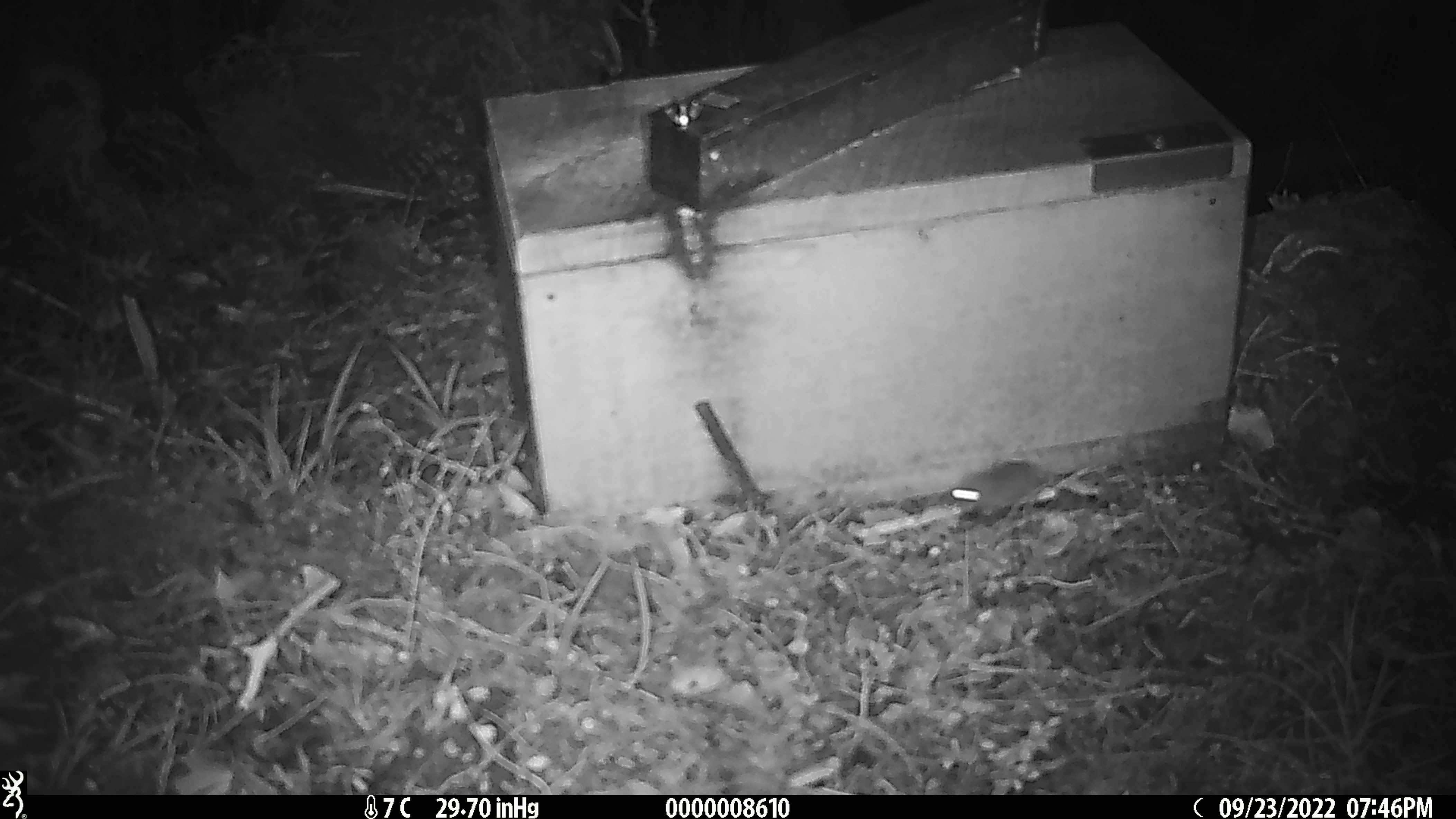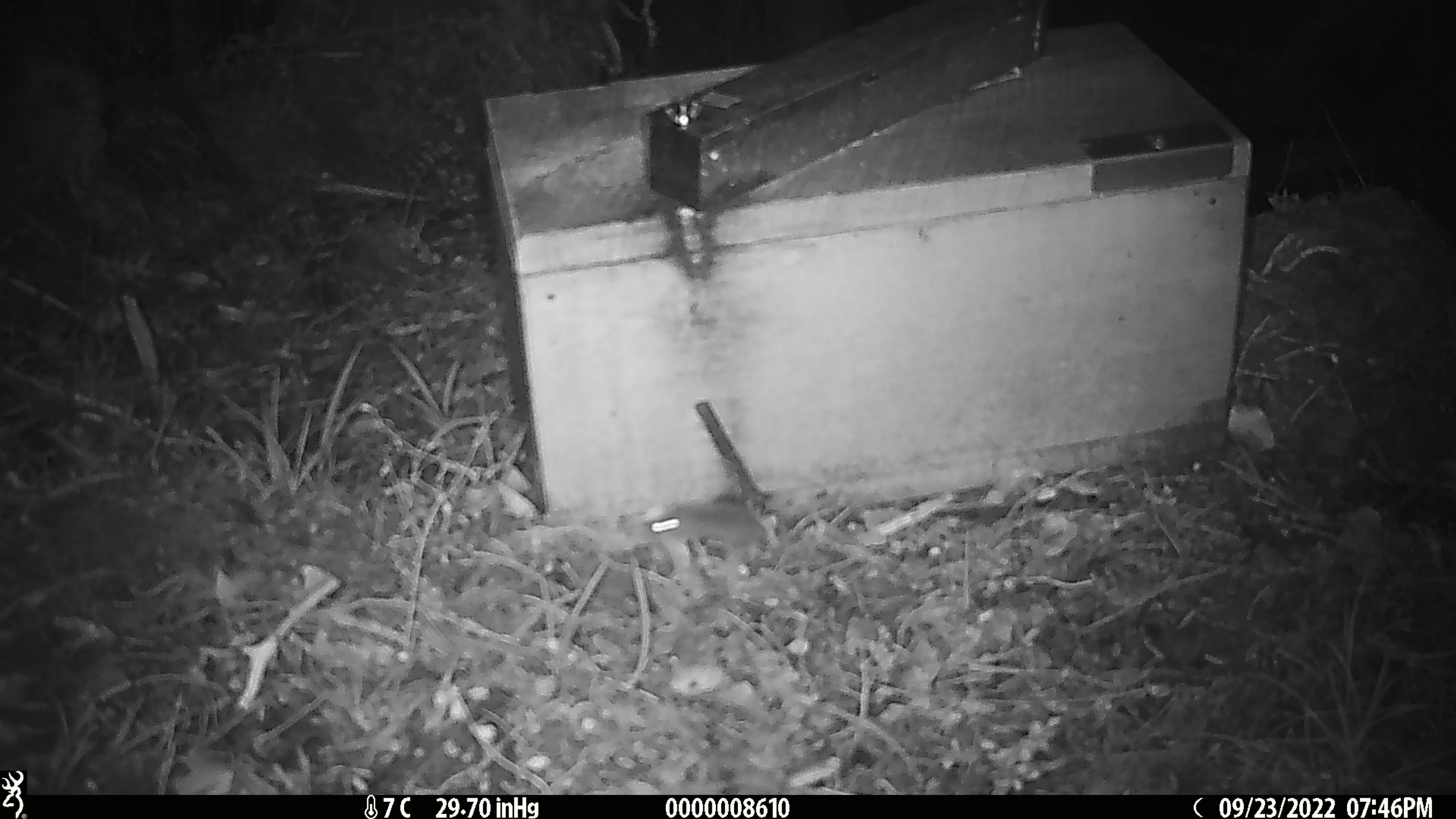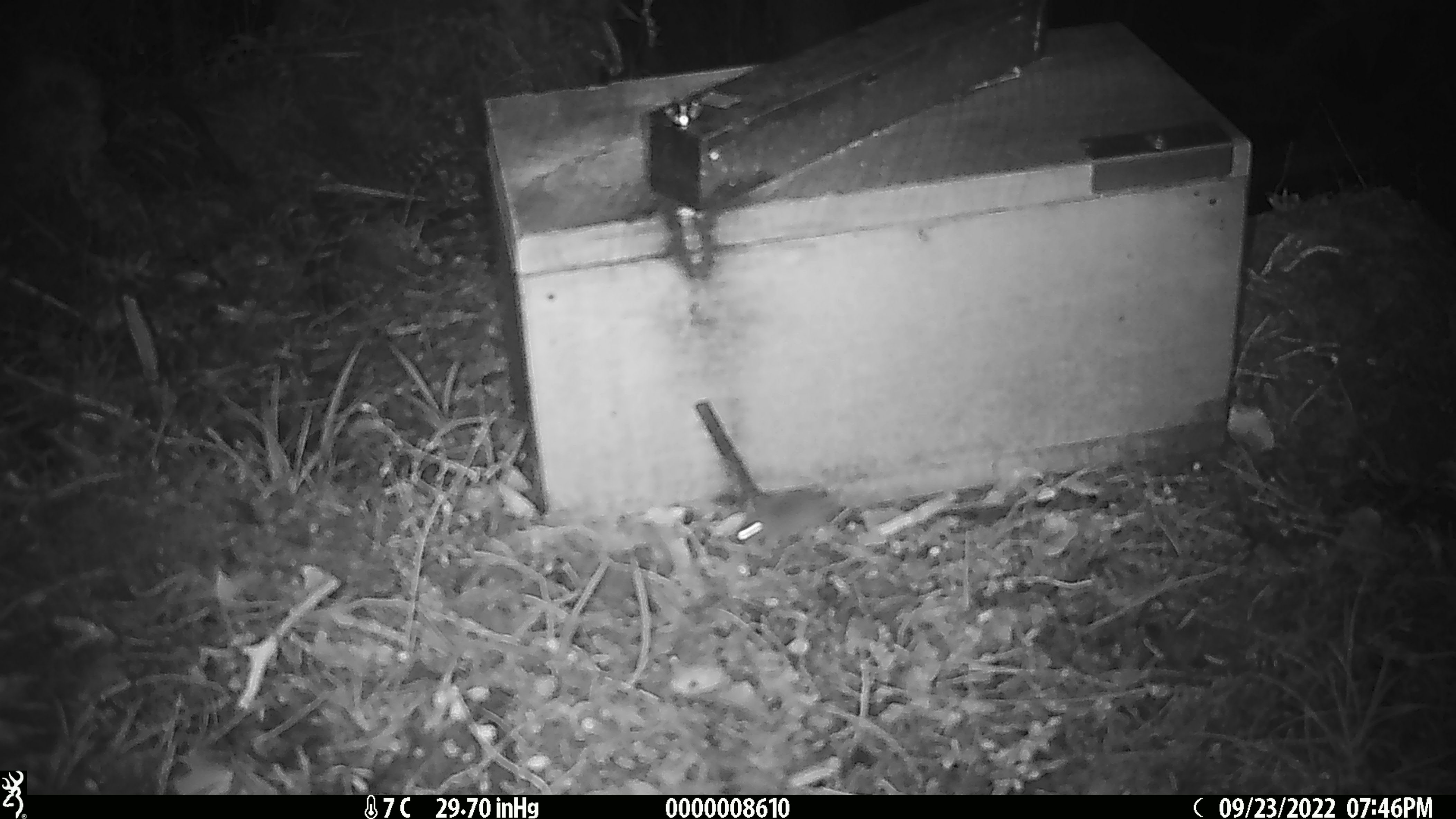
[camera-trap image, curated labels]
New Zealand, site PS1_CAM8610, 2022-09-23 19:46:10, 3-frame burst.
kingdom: Animalia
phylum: Chordata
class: Mammalia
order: Rodentia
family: Muridae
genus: Mus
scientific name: Mus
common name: mouse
Mouse (Mus).